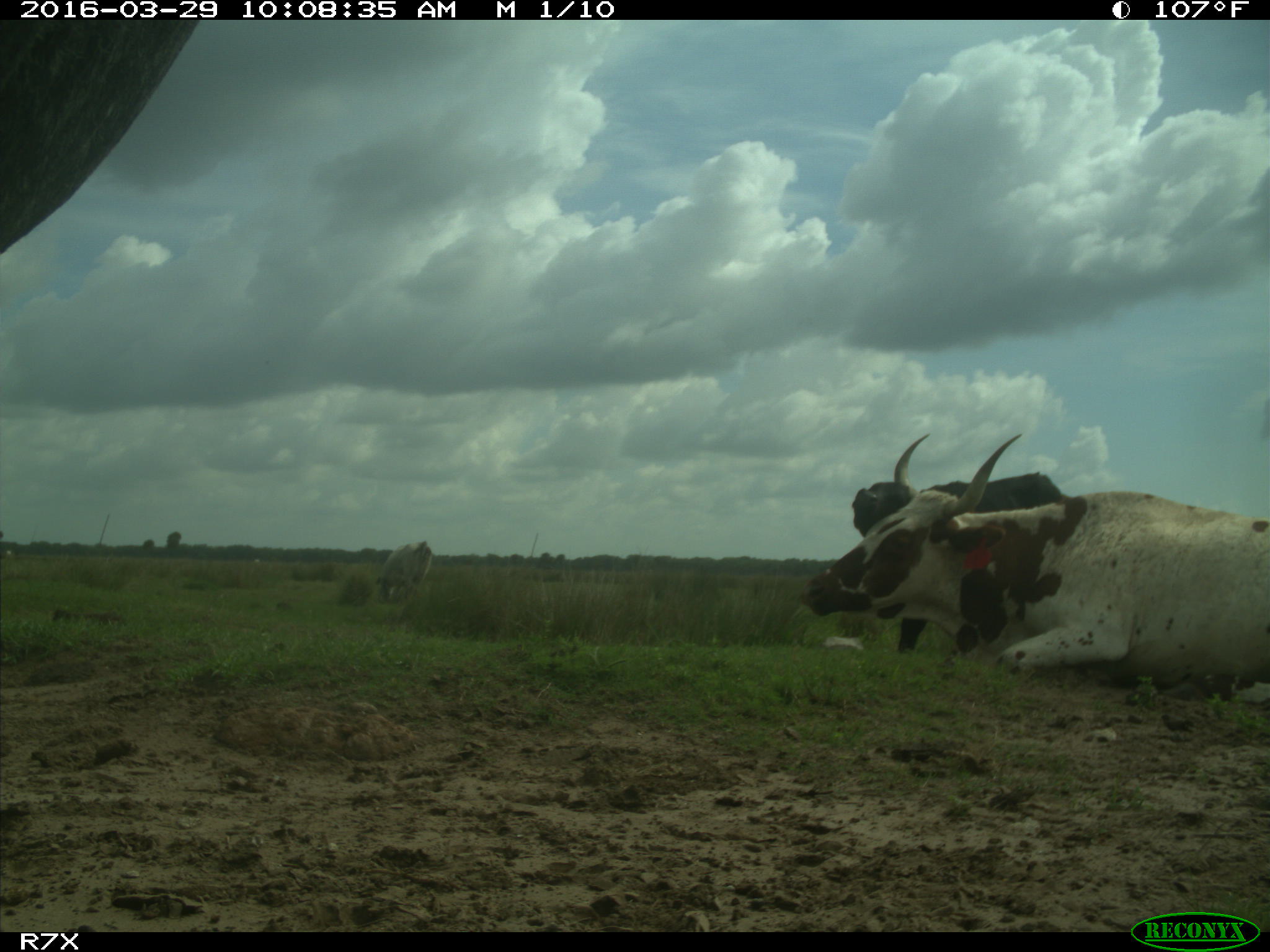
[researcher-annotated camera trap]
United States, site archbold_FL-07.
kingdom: Animalia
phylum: Chordata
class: Mammalia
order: Artiodactyla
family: Bovidae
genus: Bos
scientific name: Bos taurus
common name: domestic cow